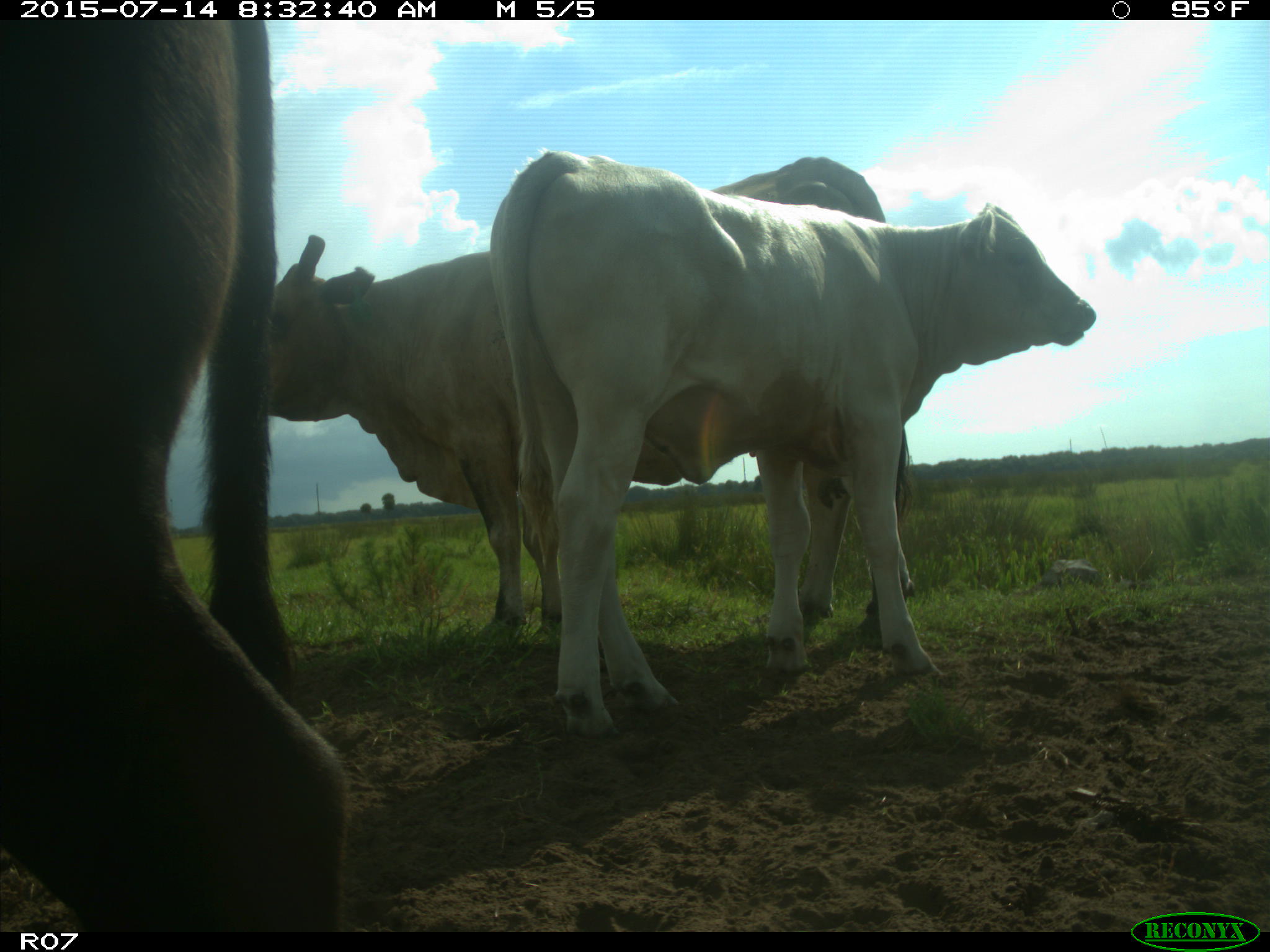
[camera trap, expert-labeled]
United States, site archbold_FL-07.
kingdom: Animalia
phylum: Chordata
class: Mammalia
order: Artiodactyla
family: Bovidae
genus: Bos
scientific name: Bos taurus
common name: domestic cow